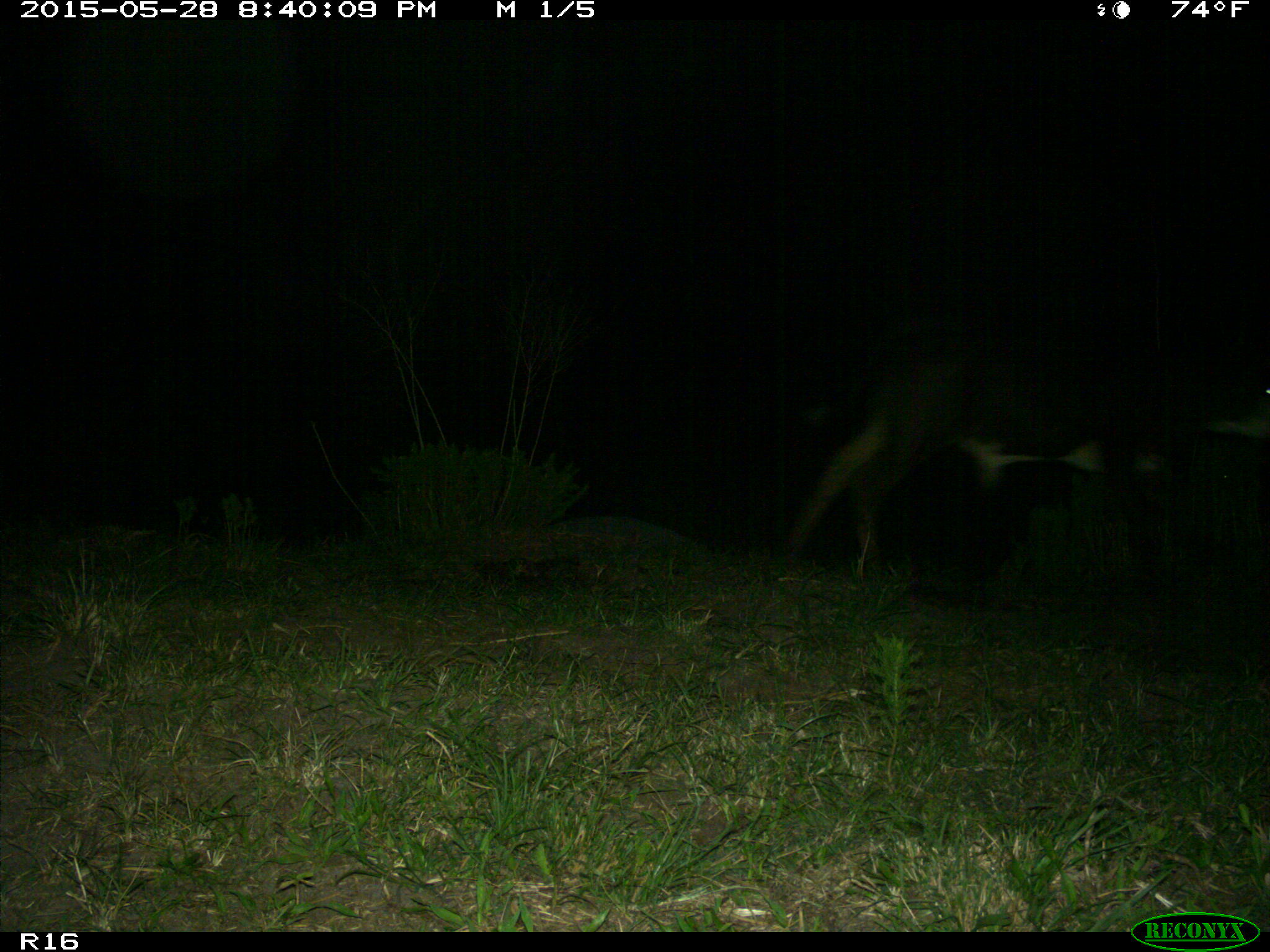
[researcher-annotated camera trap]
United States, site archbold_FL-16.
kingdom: Animalia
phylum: Chordata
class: Mammalia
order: Artiodactyla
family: Bovidae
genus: Bos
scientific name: Bos taurus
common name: domestic cow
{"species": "Bos taurus (domestic cow)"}